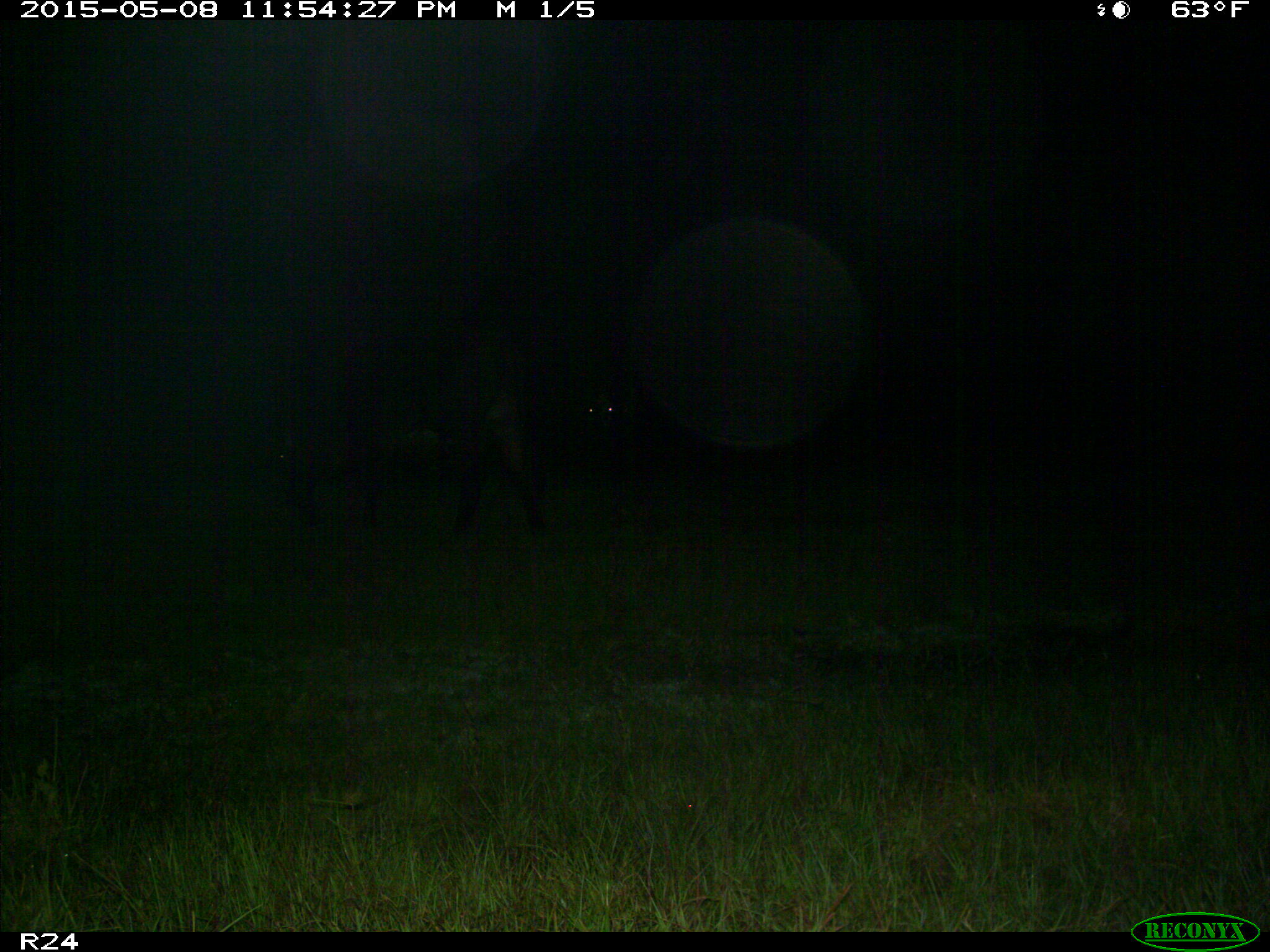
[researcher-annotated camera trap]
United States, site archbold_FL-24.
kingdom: Animalia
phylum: Chordata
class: Mammalia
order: Artiodactyla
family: Bovidae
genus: Bos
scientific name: Bos taurus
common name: domestic cow